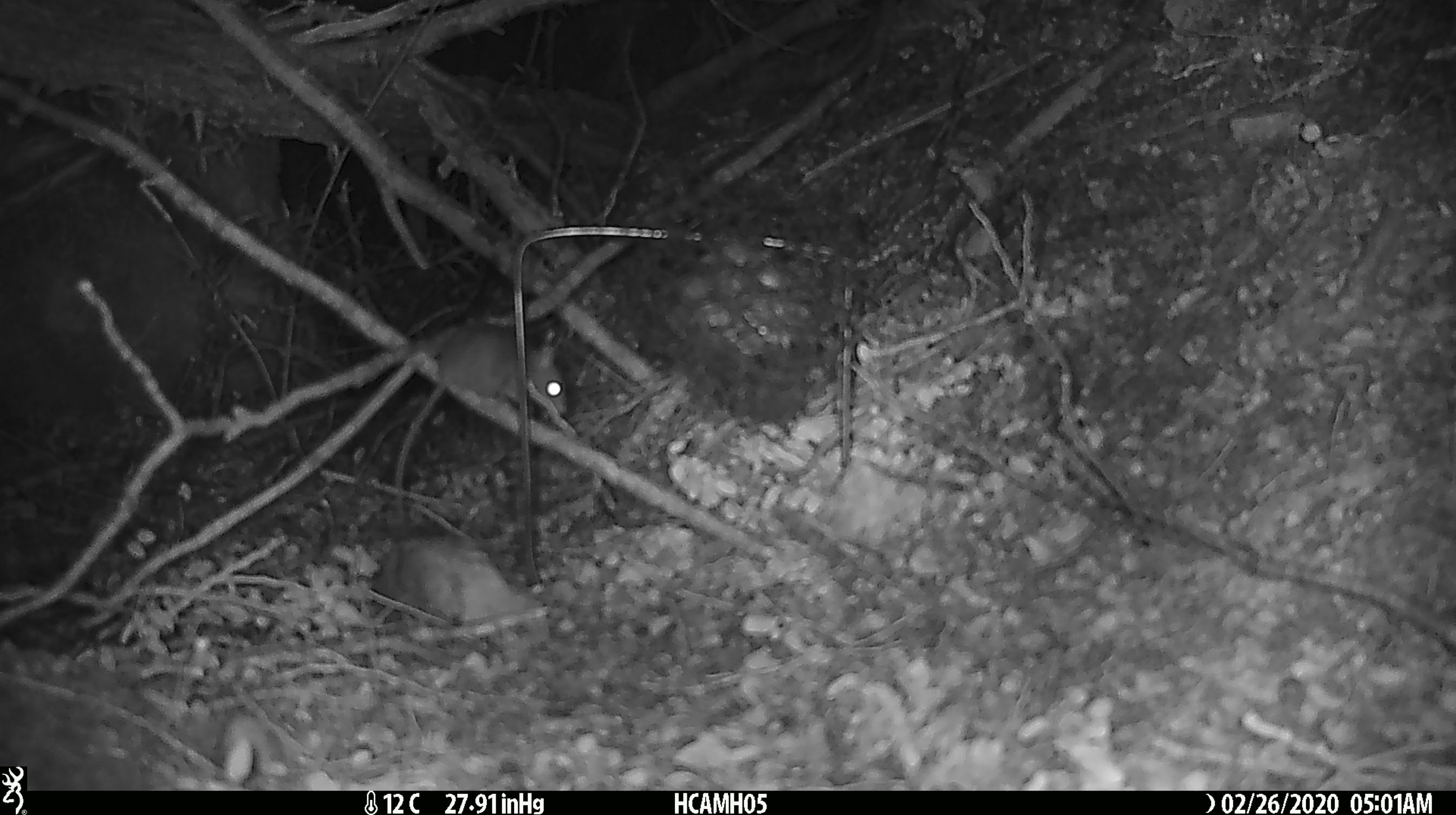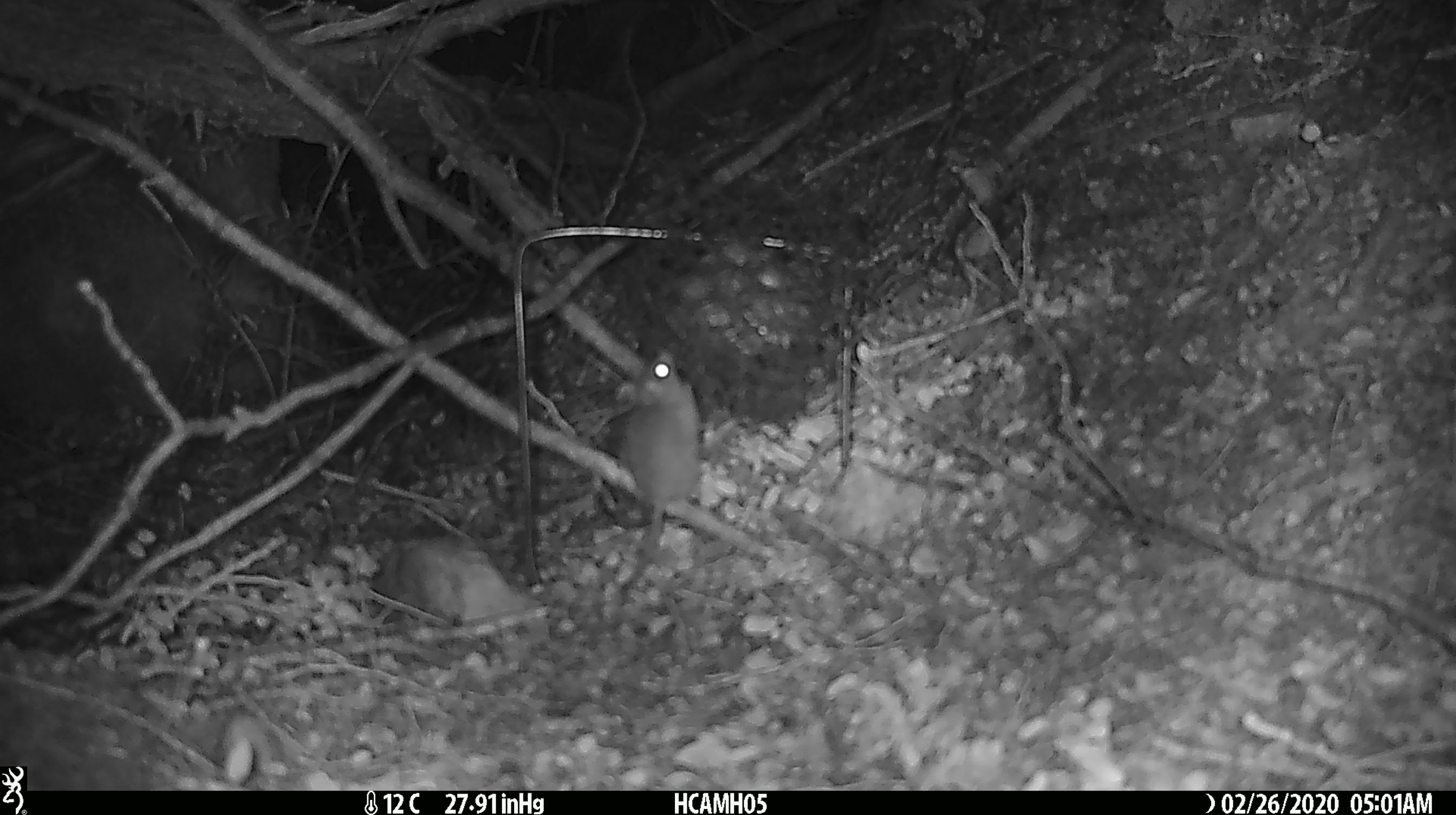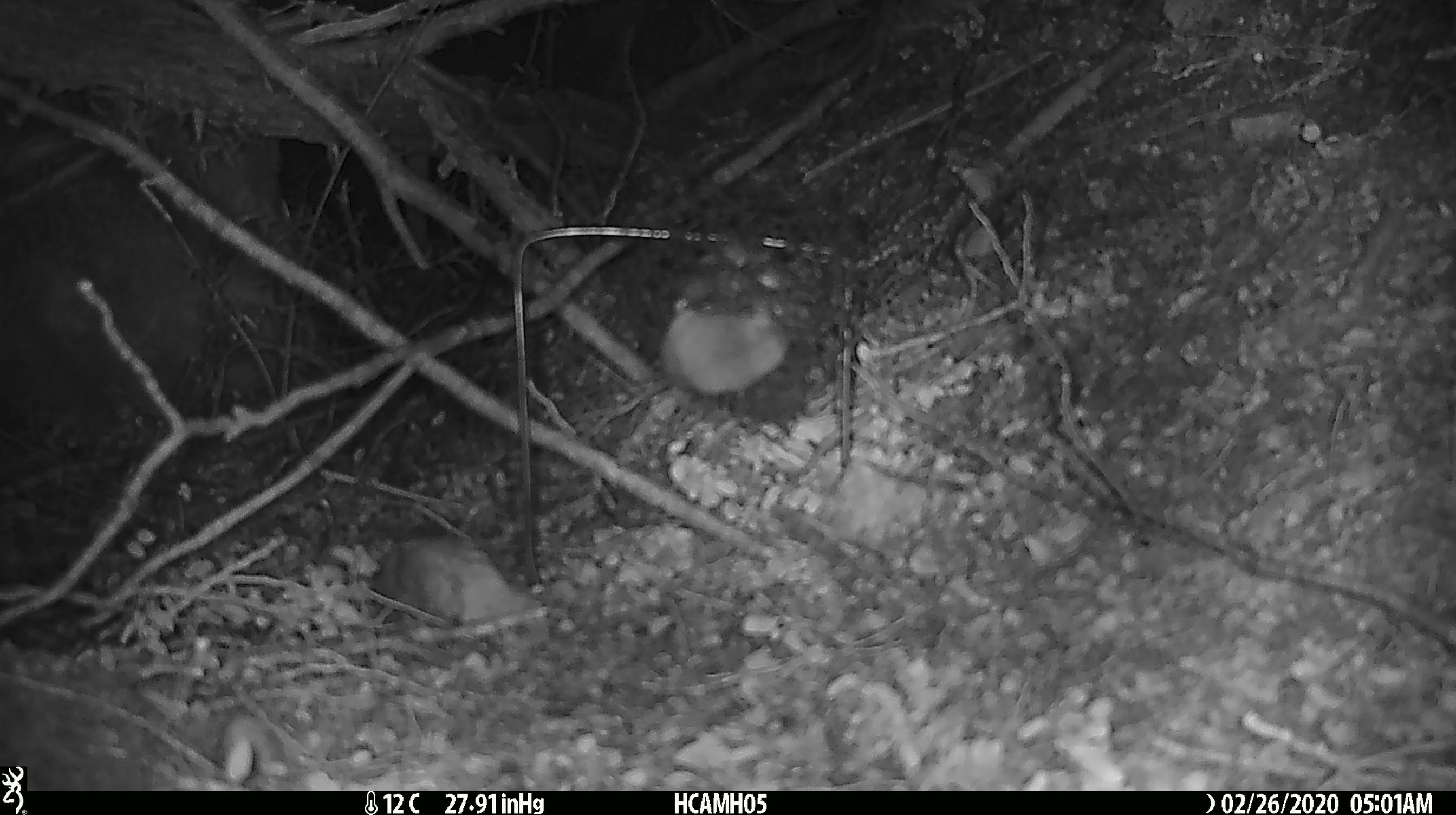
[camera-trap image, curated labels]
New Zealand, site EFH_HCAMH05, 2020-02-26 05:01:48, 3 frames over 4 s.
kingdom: Animalia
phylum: Chordata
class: Mammalia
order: Rodentia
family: Muridae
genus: Mus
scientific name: Mus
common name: mouse